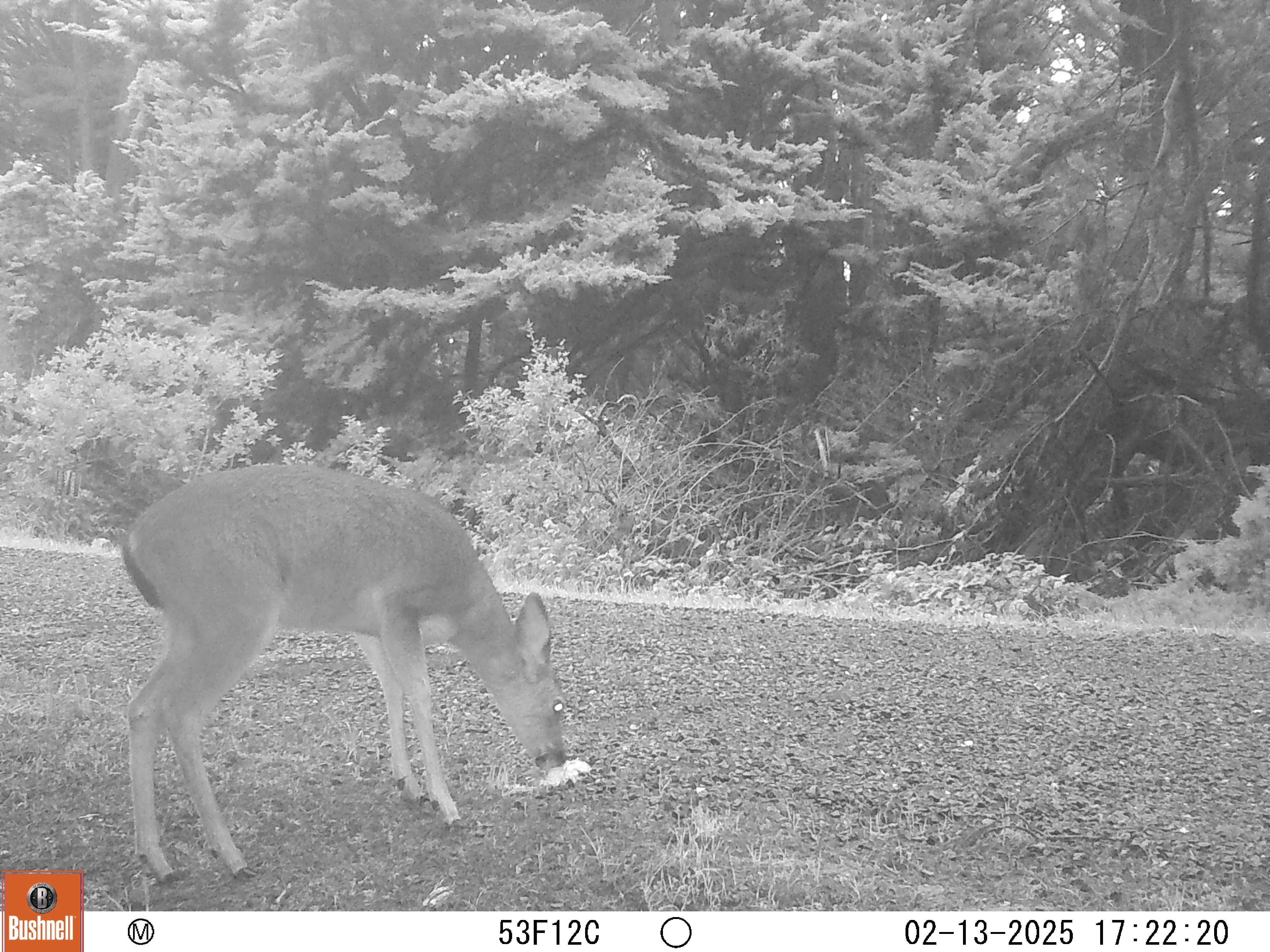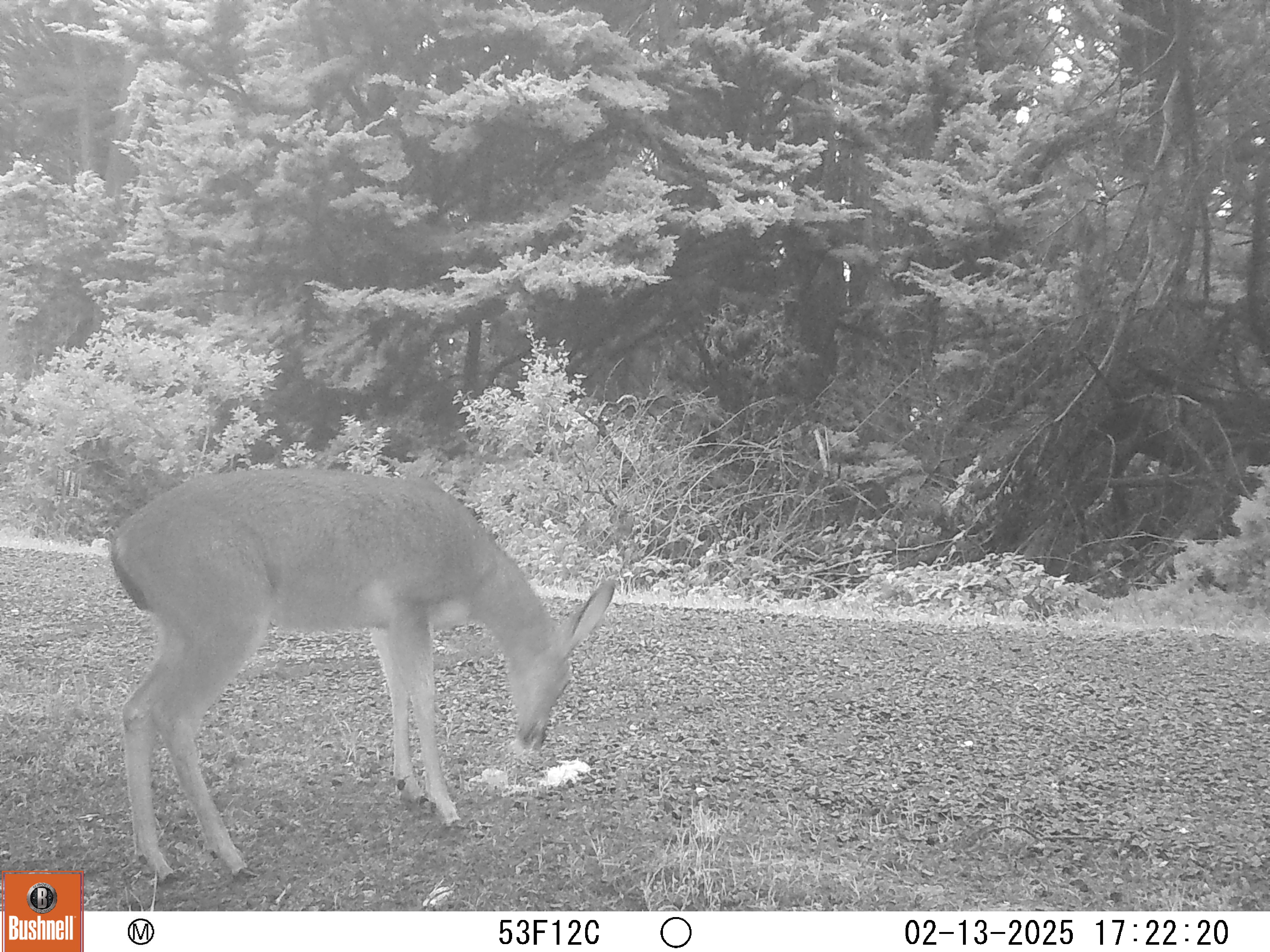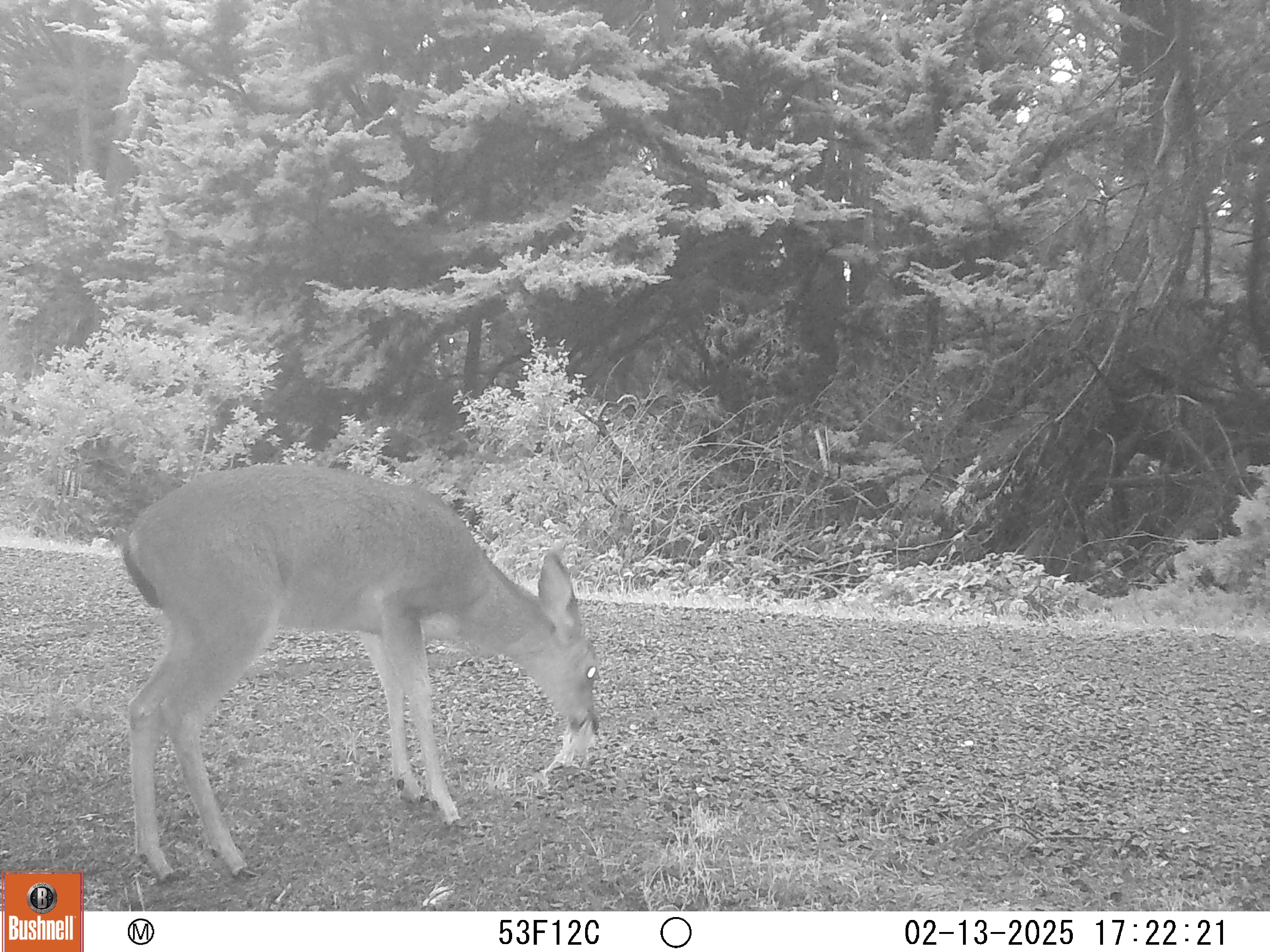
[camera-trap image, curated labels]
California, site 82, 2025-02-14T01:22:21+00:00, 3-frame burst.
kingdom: Animalia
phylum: Chordata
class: Mammalia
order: Artiodactyla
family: Cervidae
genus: Odocoileus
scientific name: Odocoileus hemionus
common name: mule deer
Mule deer (Odocoileus hemionus).